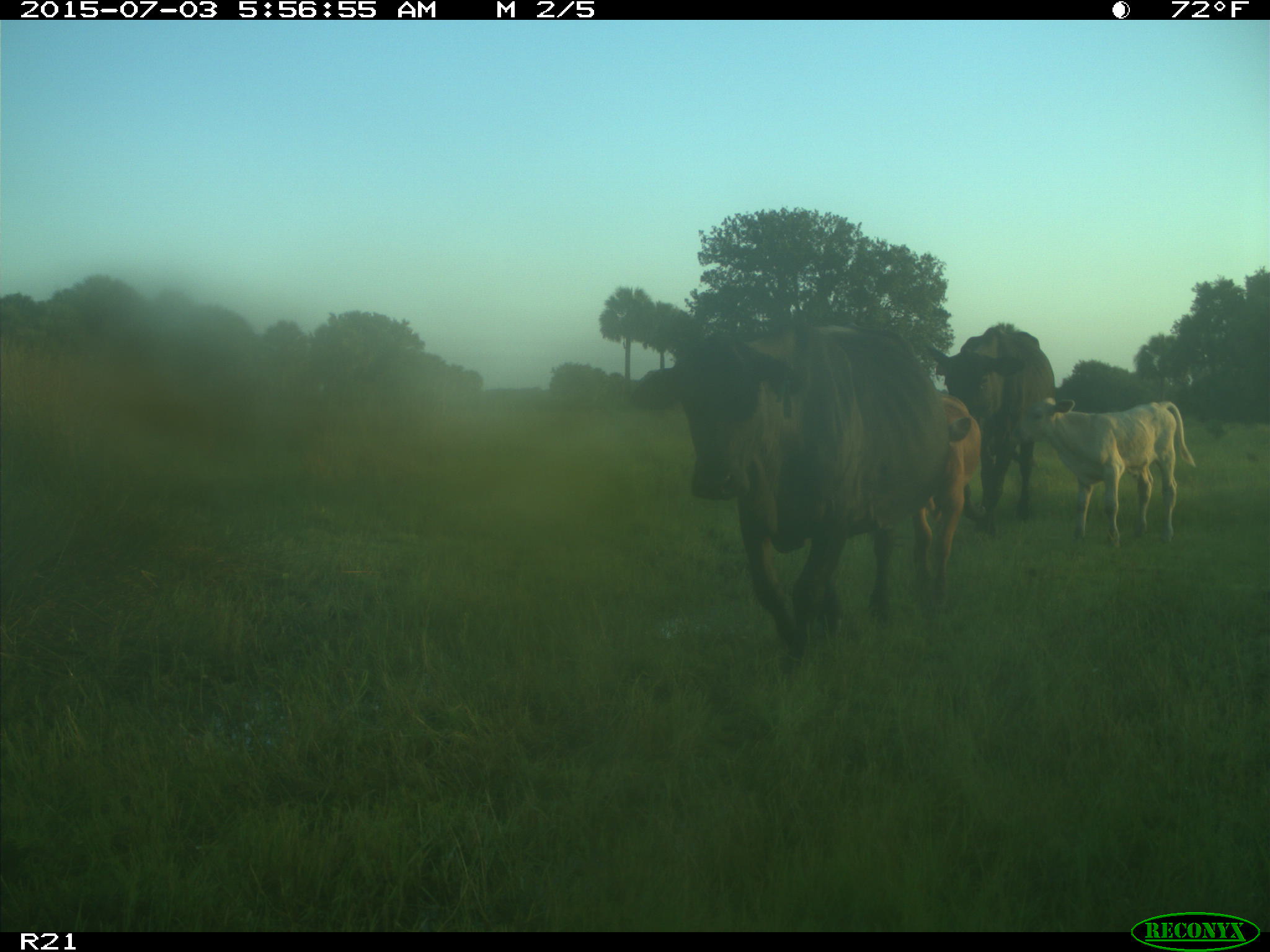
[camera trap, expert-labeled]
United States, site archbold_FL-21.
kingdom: Animalia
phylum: Chordata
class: Mammalia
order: Artiodactyla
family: Bovidae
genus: Bos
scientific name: Bos taurus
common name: domestic cow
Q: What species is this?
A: Bos taurus (domestic cow).